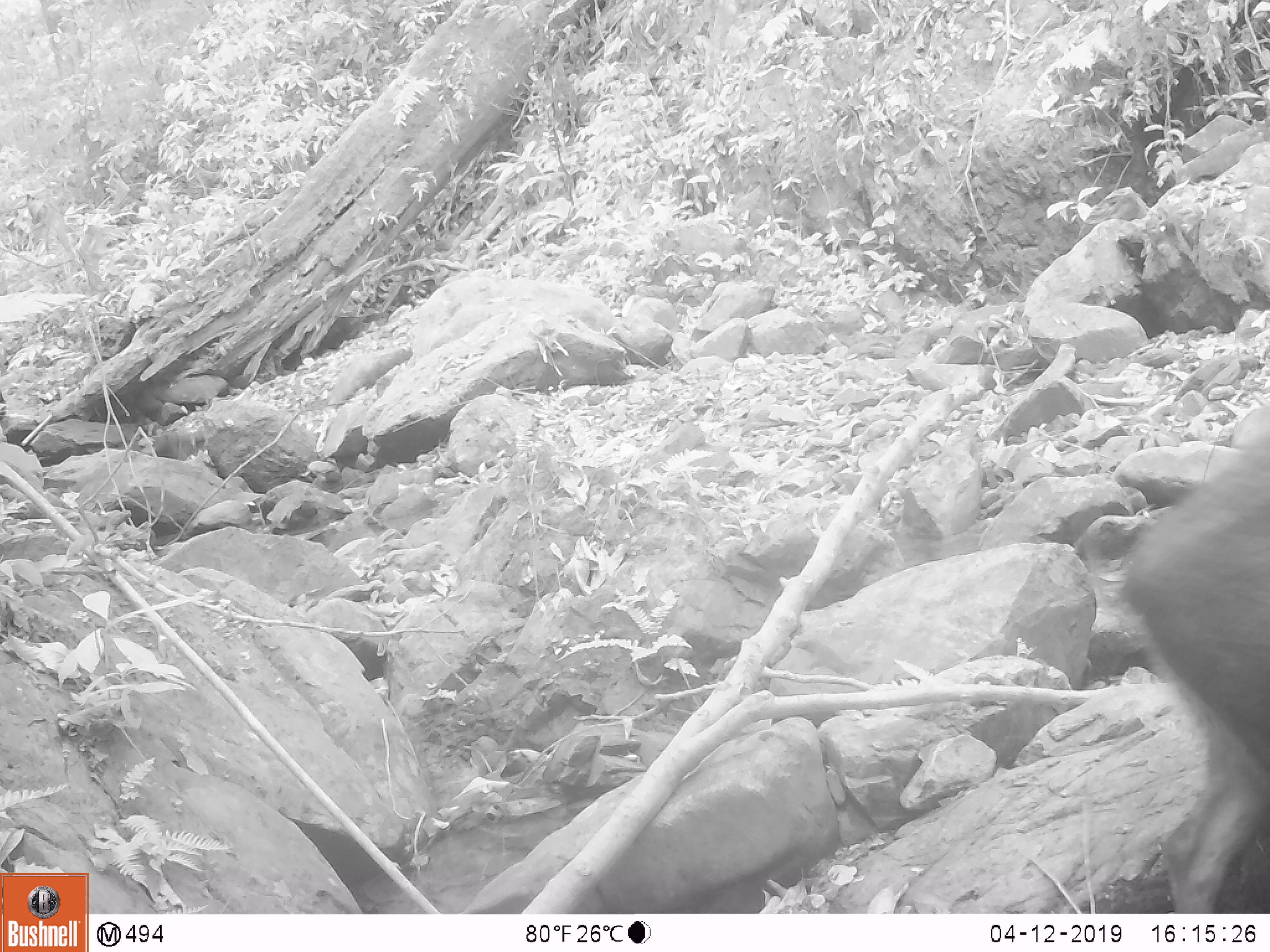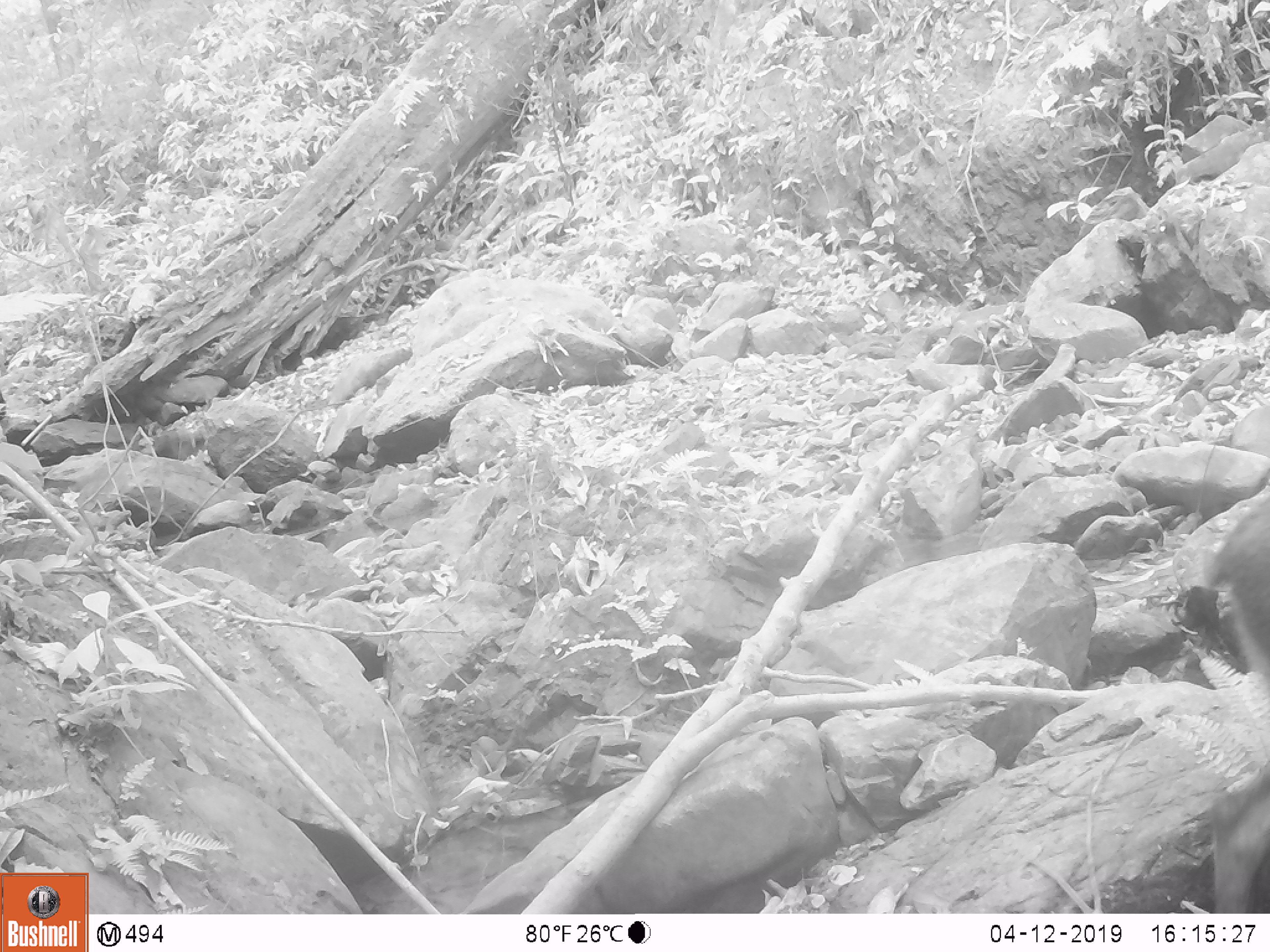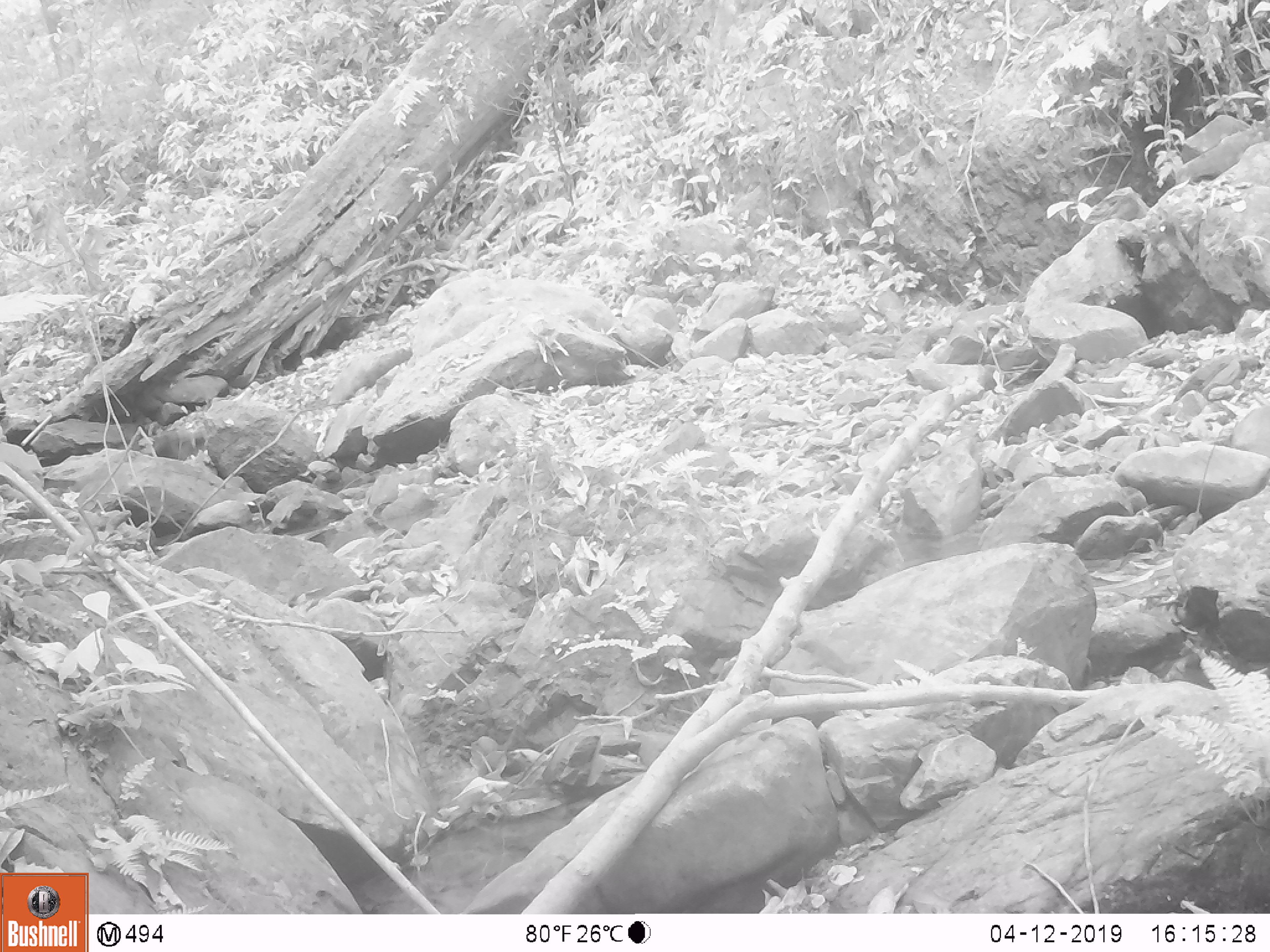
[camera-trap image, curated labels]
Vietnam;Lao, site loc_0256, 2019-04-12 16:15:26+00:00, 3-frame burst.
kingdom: Animalia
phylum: Chordata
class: Mammalia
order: Artiodactyla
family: Suidae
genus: Sus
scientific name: Sus scrofa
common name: eurasian wild pig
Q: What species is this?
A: Eurasian wild pig (Sus scrofa).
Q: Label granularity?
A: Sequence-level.